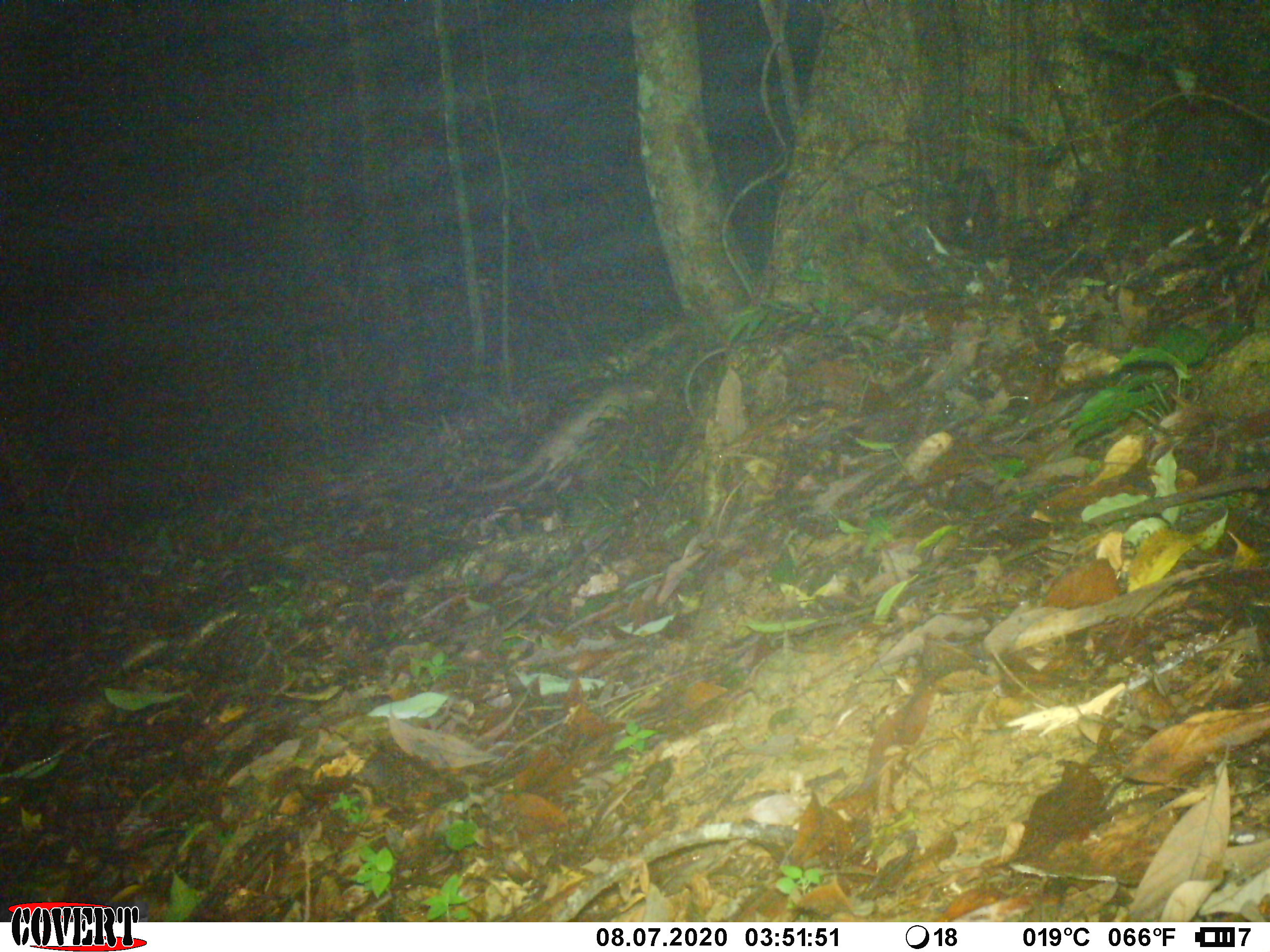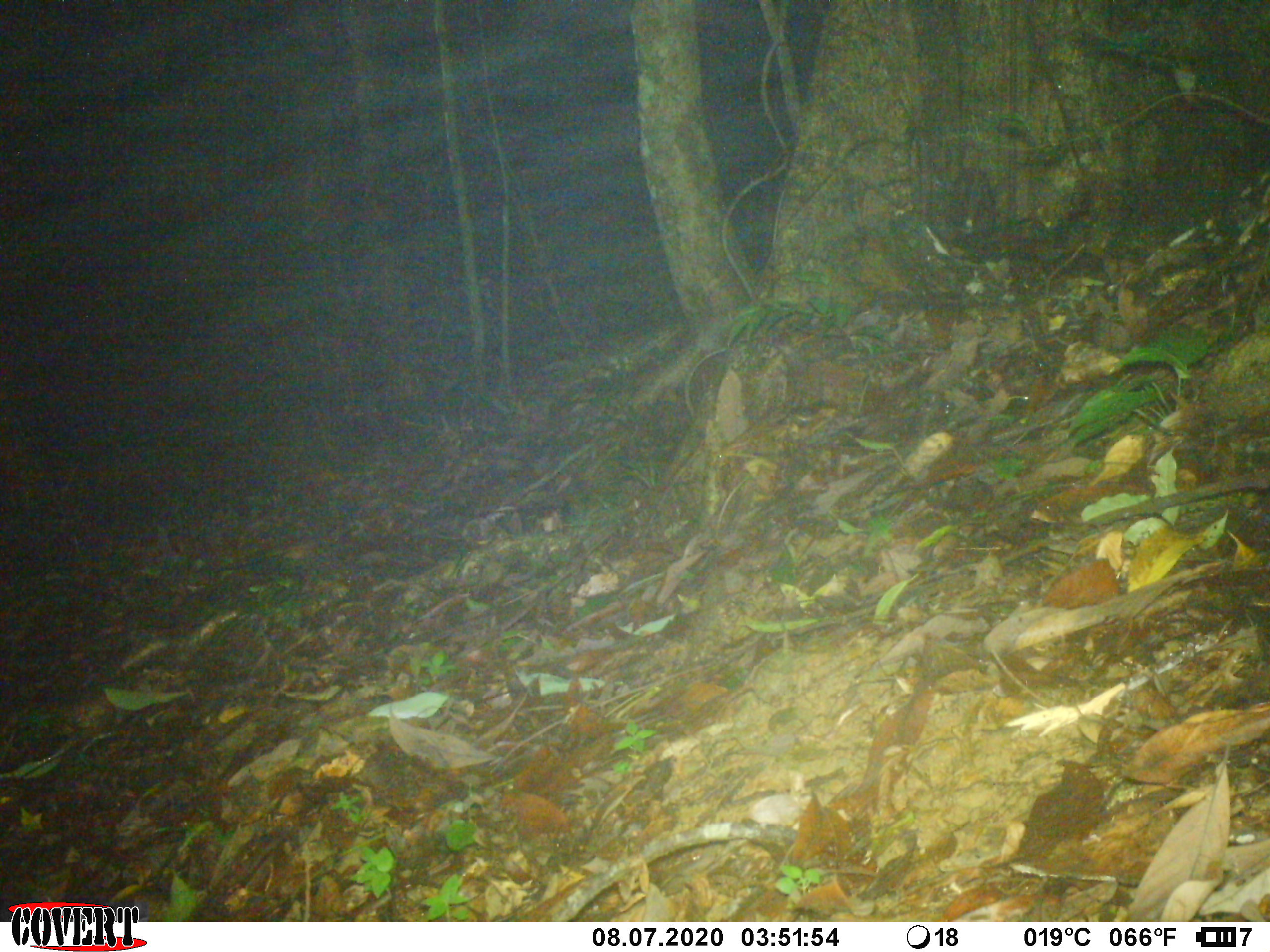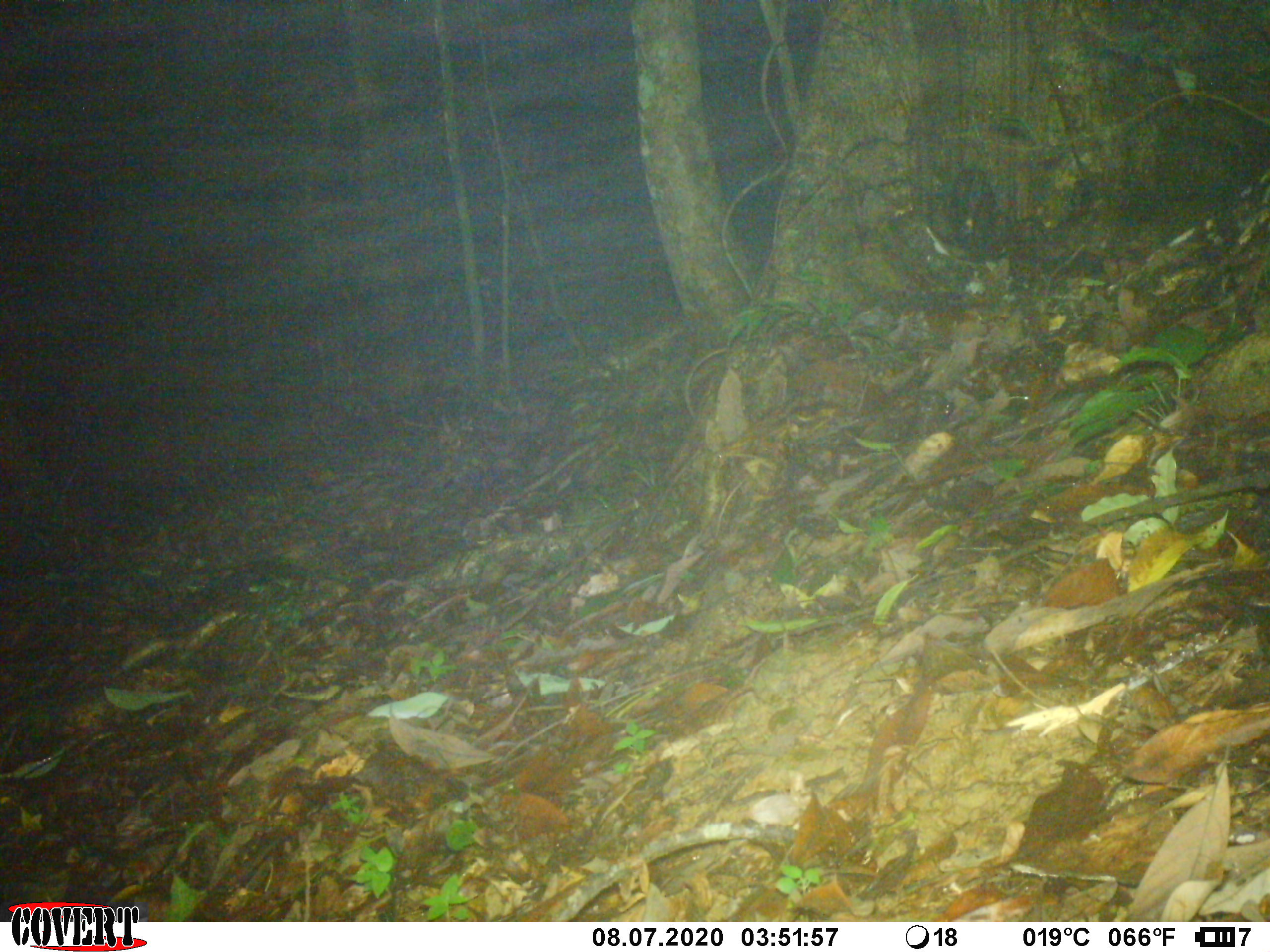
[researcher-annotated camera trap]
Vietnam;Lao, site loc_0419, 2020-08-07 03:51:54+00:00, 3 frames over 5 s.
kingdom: Animalia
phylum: Chordata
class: Mammalia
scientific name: Mammalia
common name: mammal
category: unidentified small mammal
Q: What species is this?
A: Unidentified small mammal (mammal) (Mammalia).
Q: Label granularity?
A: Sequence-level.